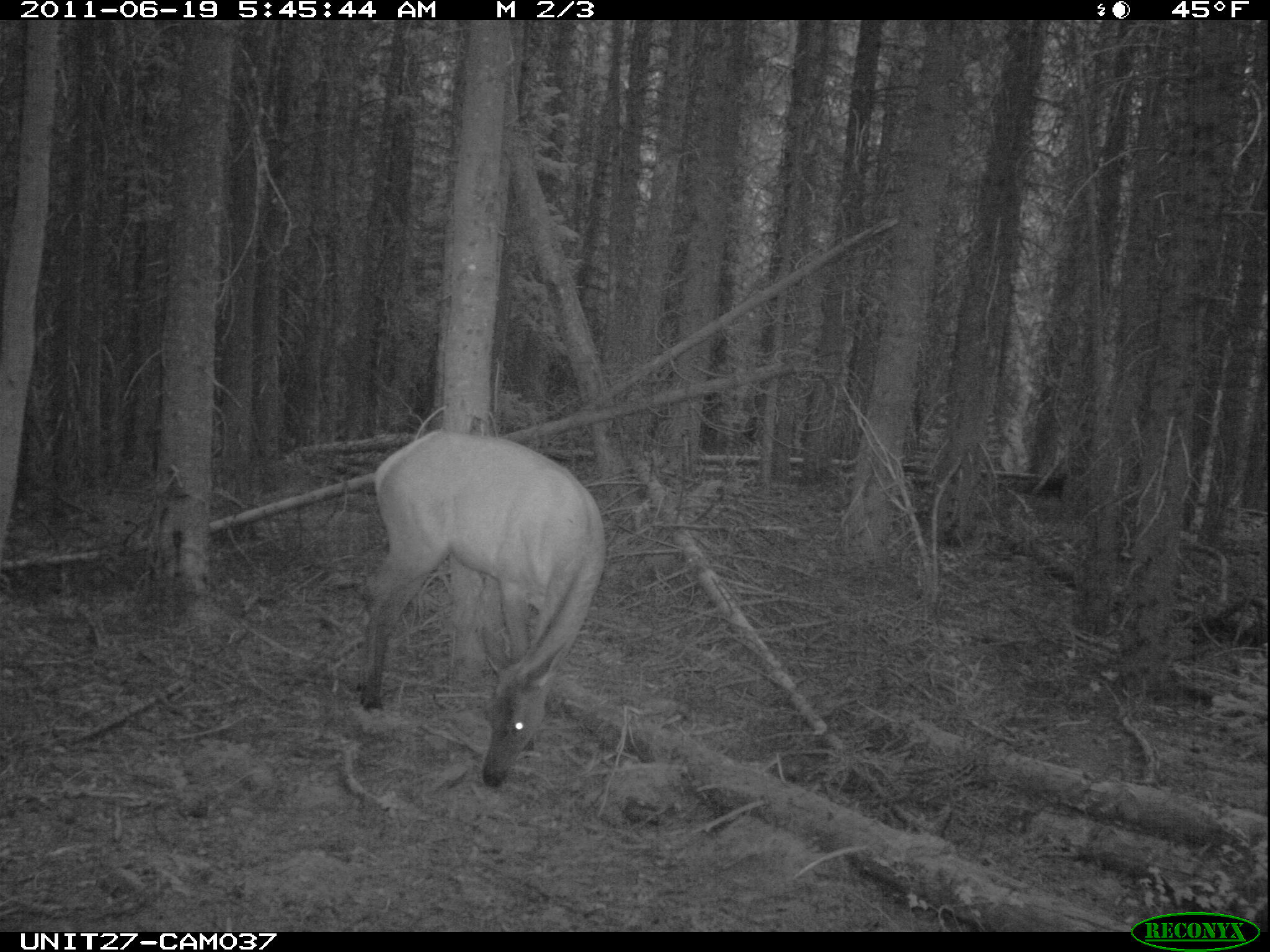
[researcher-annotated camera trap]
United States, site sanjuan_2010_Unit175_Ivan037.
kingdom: Animalia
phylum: Chordata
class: Mammalia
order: Artiodactyla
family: Cervidae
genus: Cervus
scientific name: Cervus elaphus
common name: red deer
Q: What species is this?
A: Cervus elaphus (red deer).